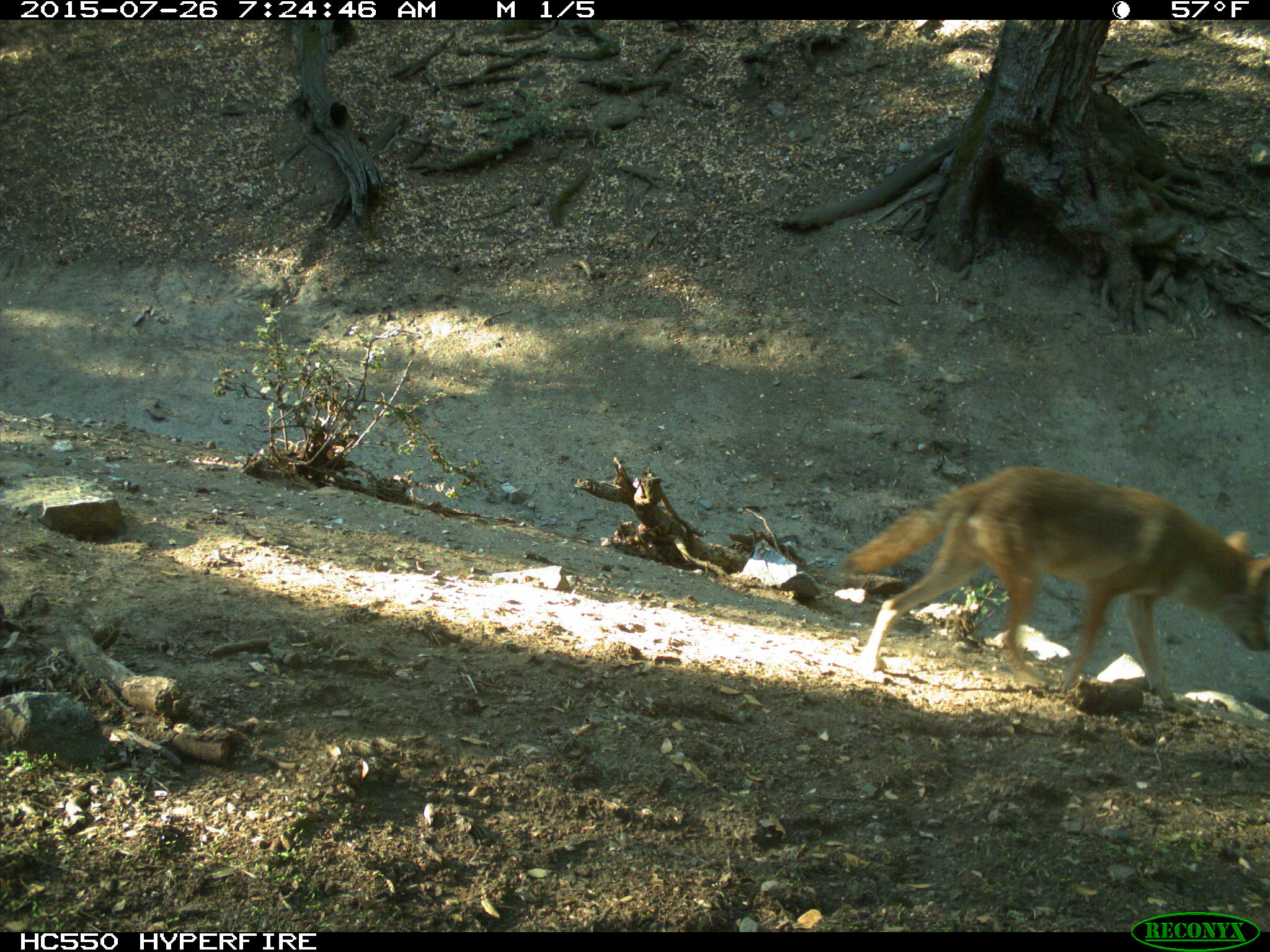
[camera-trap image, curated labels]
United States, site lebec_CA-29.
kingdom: Animalia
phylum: Chordata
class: Mammalia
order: Carnivora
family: Canidae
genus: Canis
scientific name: Canis latrans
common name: coyote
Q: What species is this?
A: Canis latrans (coyote).